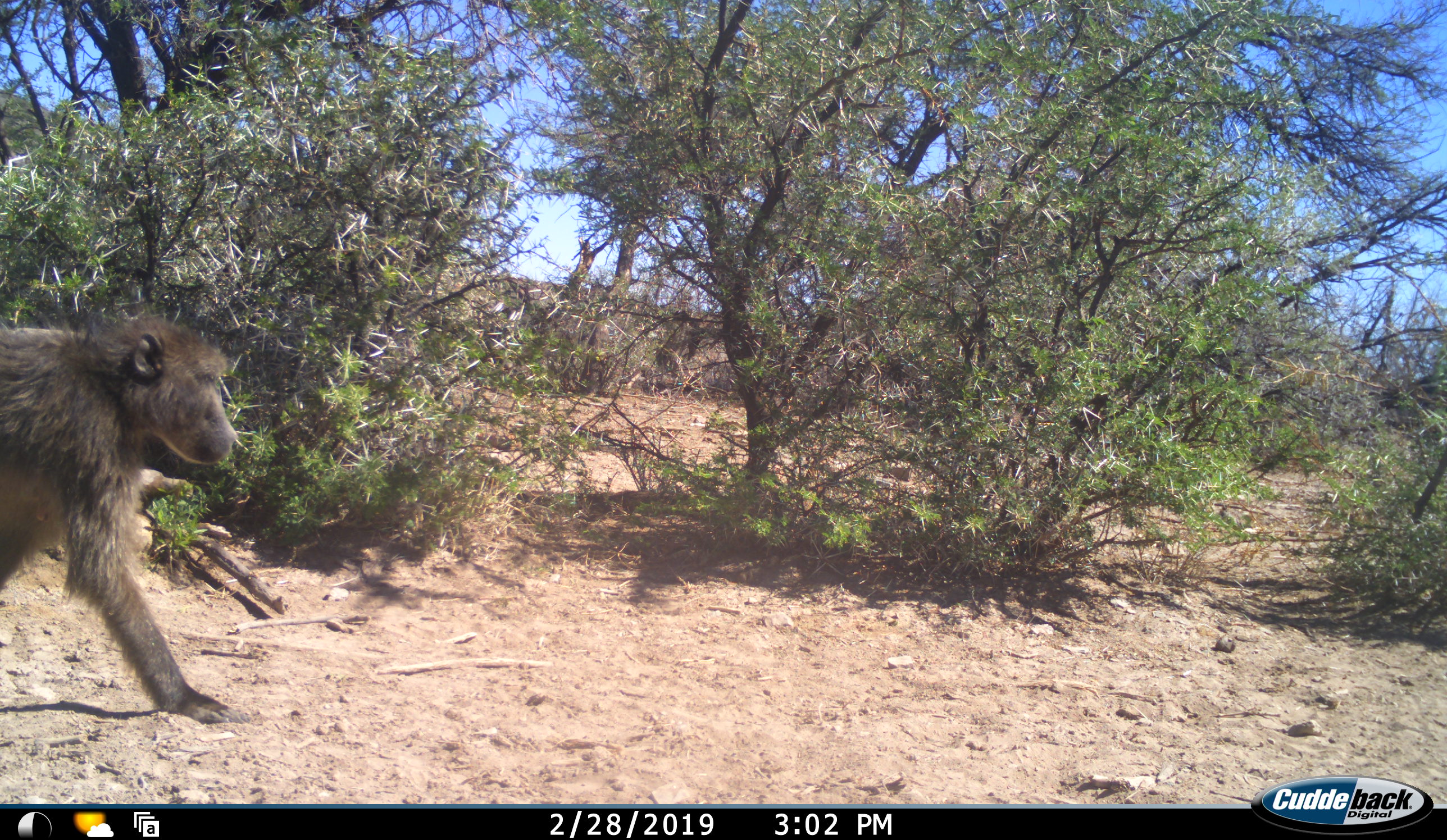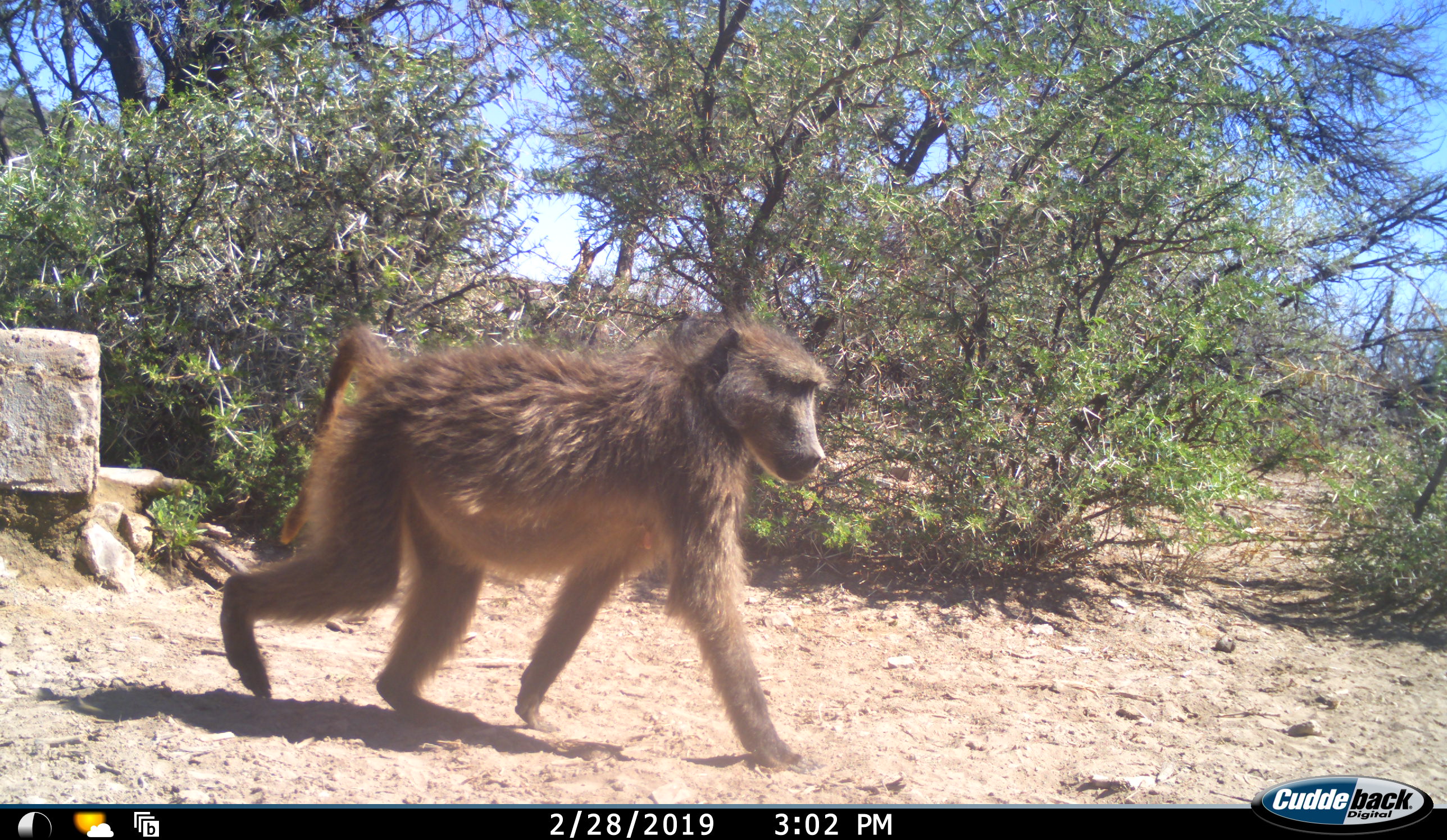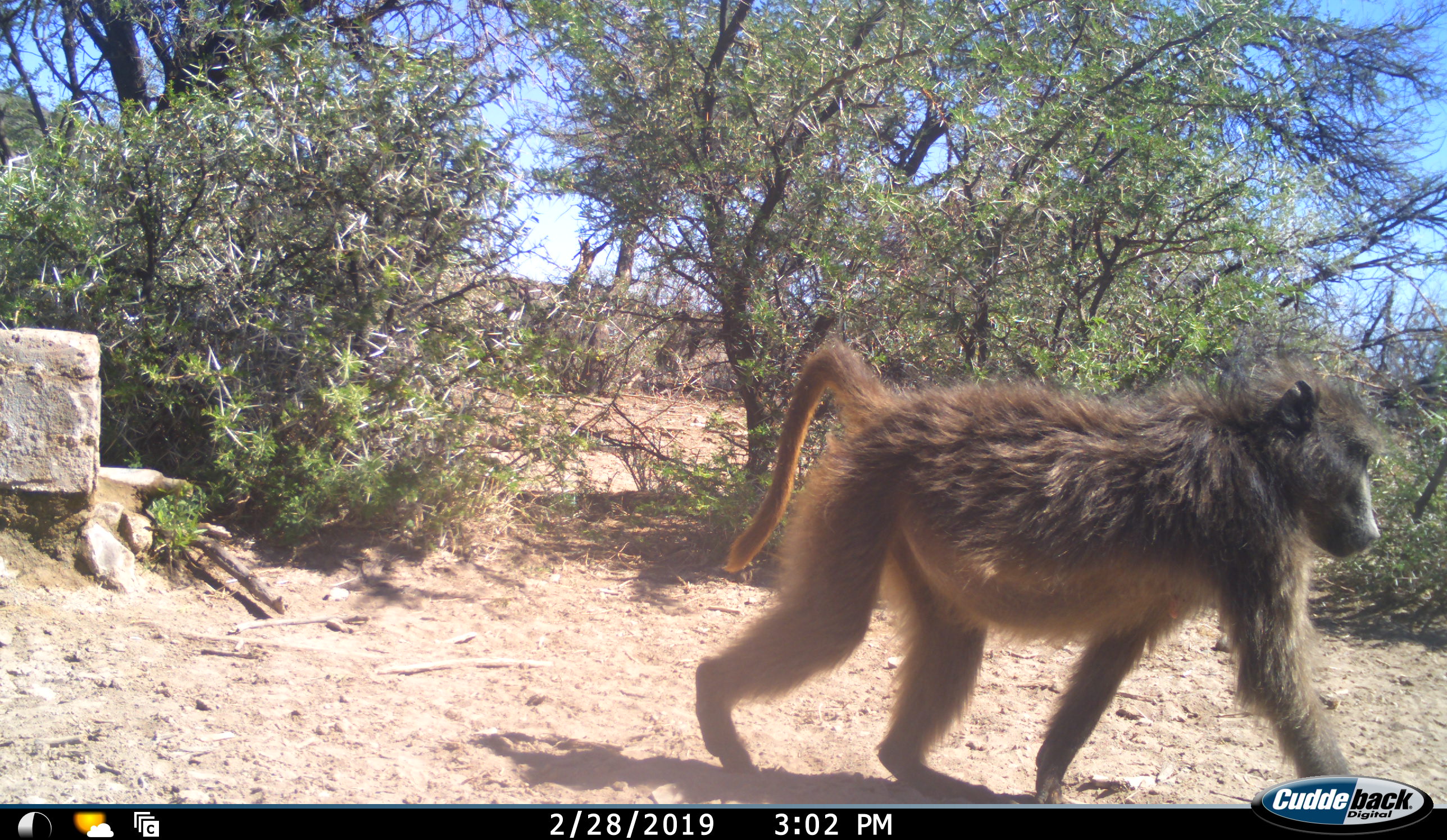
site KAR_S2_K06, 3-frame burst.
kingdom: Animalia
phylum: Chordata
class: Mammalia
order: Primates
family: Cercopithecidae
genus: Papio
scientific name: Papio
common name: baboon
Baboon (Papio), count 1. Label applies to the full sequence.